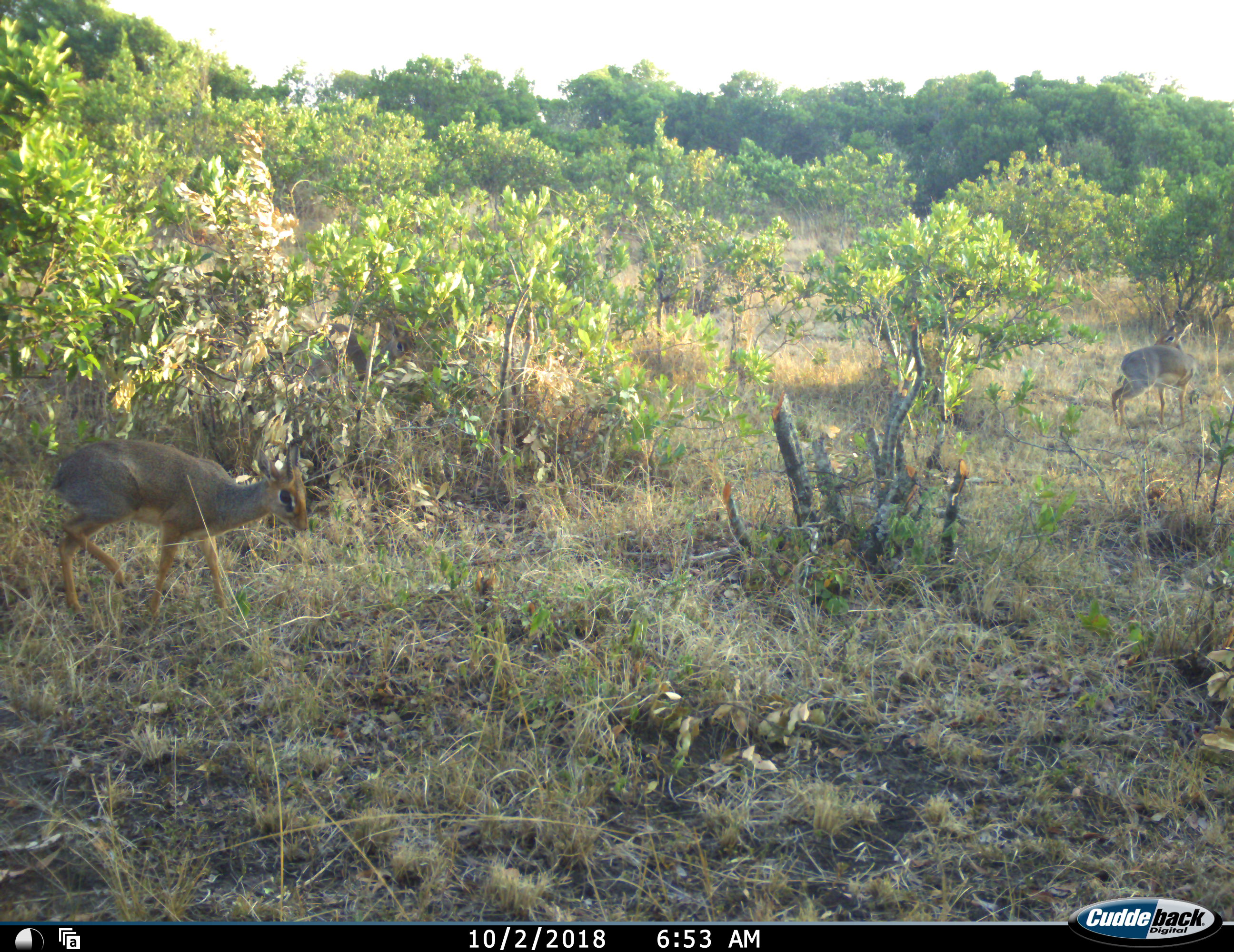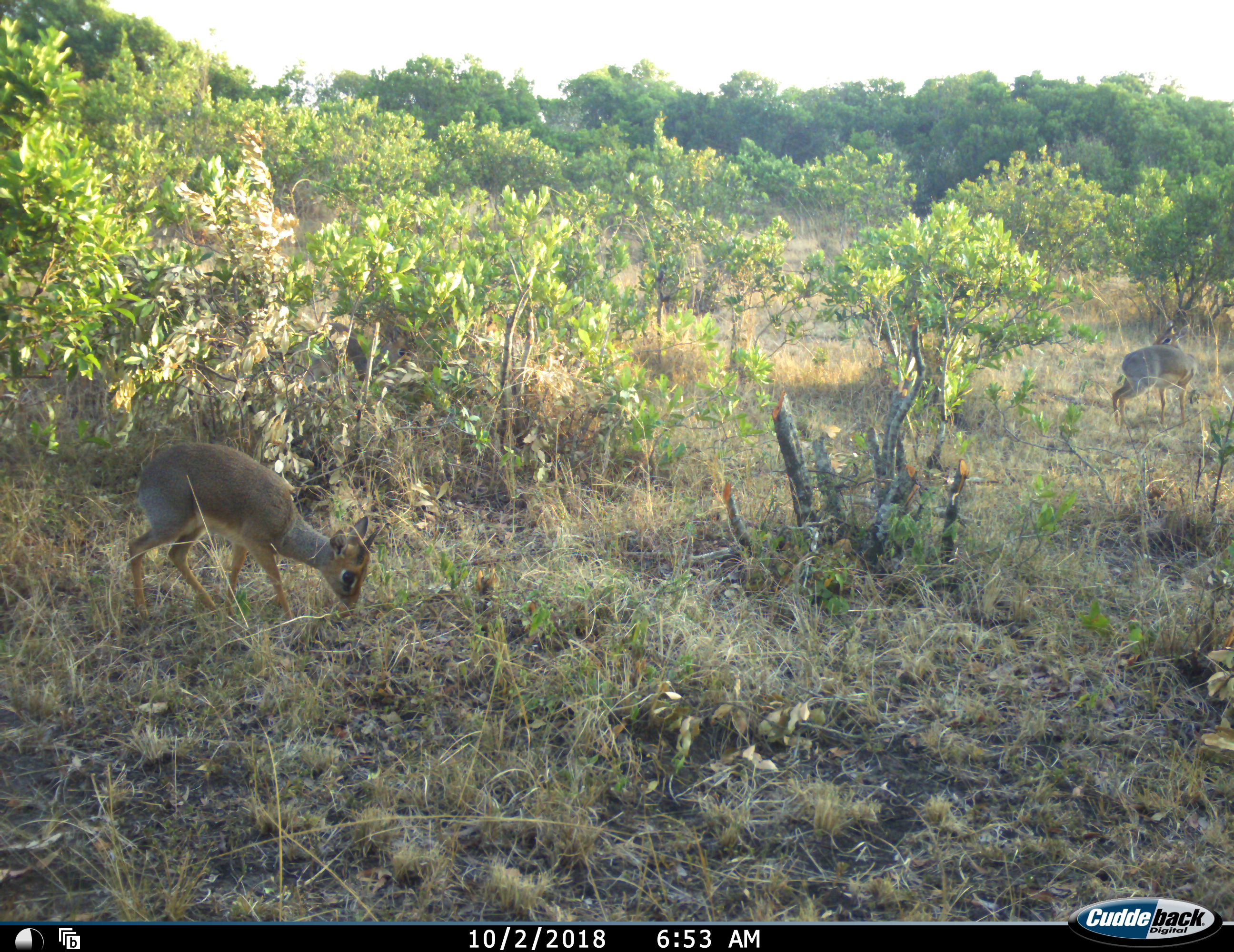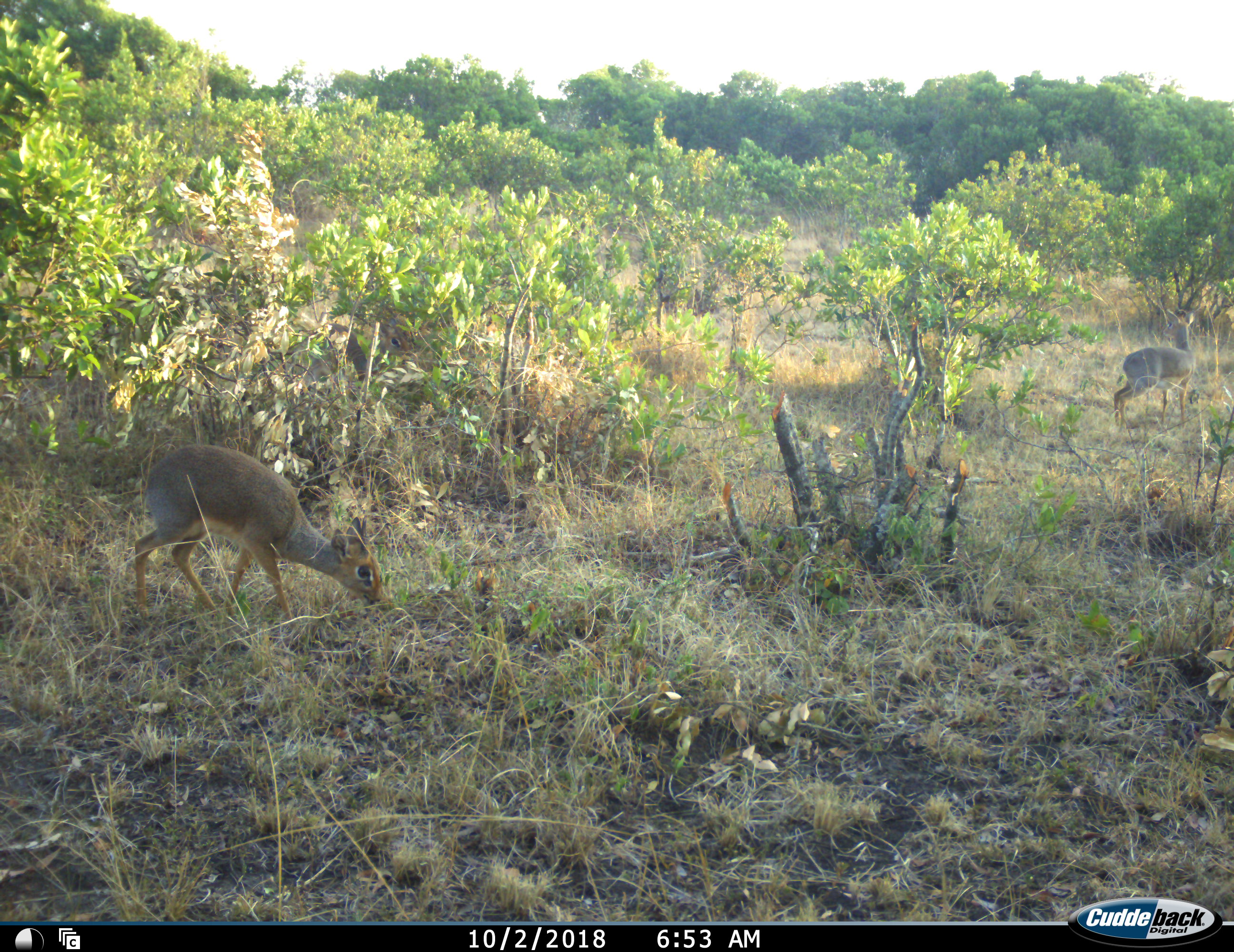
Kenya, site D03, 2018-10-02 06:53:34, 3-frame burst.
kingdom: Animalia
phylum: Chordata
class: Mammalia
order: Artiodactyla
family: Bovidae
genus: Madoqua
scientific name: Madoqua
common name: dikdik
Dikdik (Madoqua), count 2. Behavior (volunteer vote fractions): standing 14%, resting 0%, moving 43%, interacting 0%. Young present (vote fraction): 14%. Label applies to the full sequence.